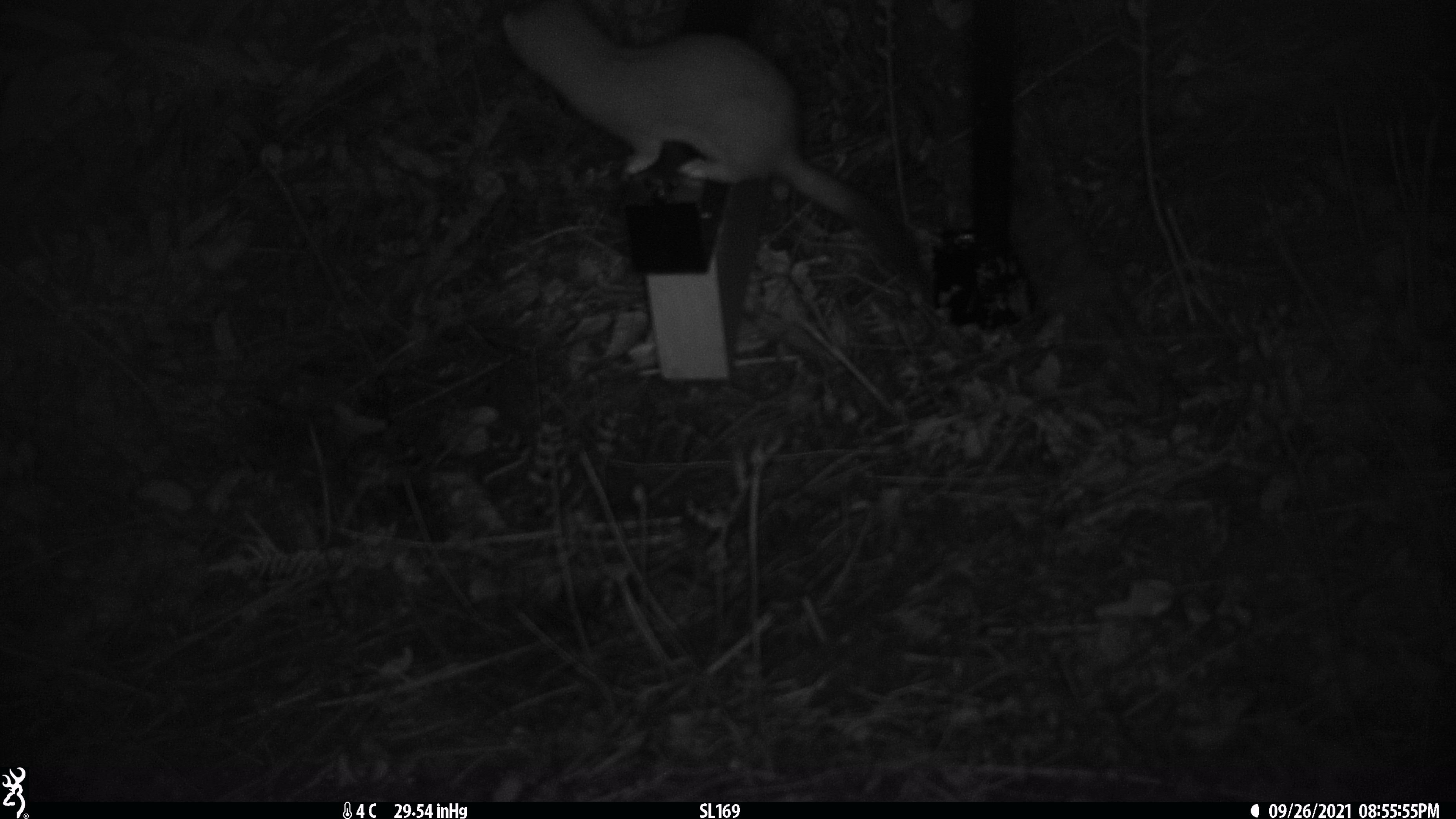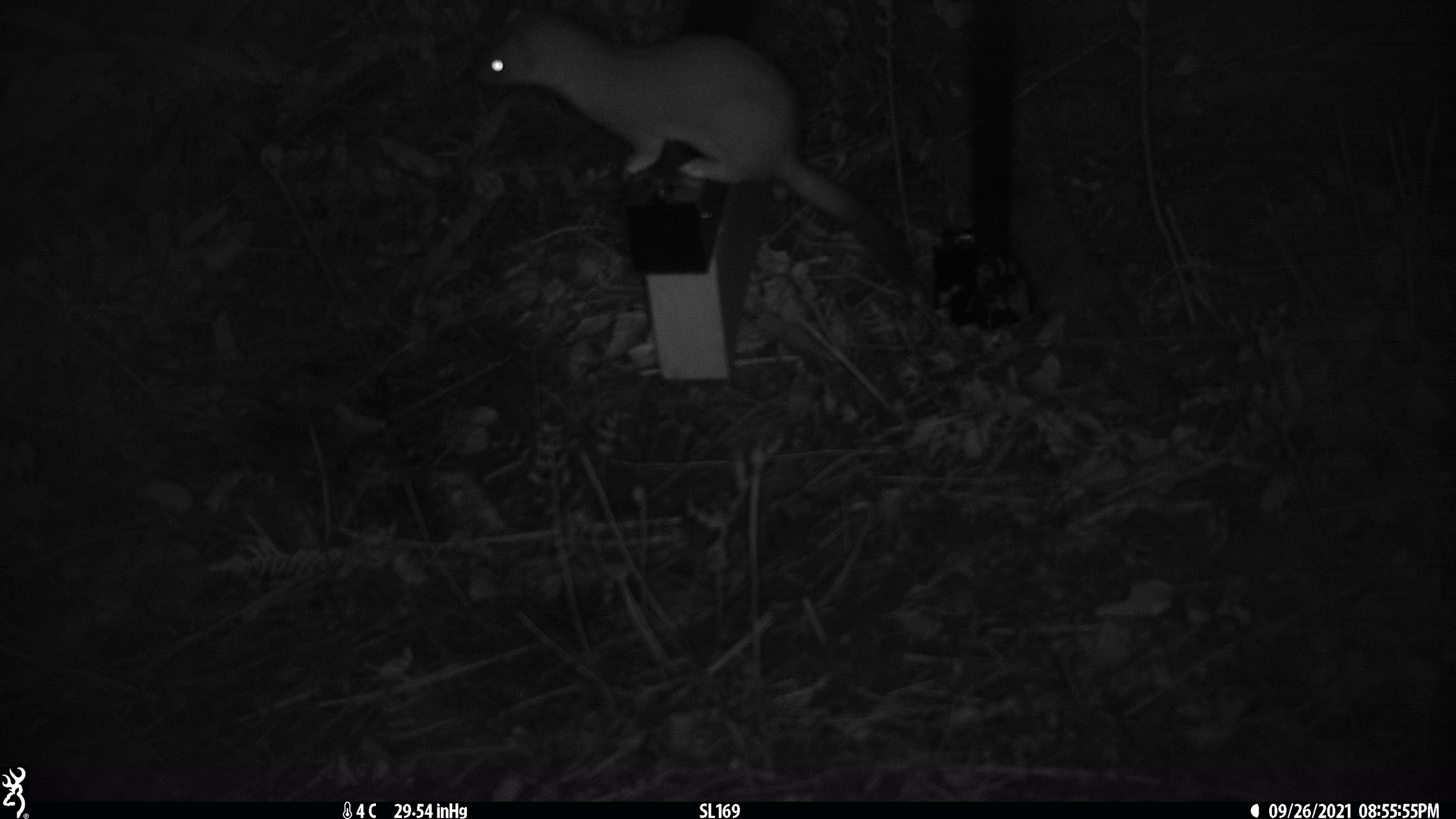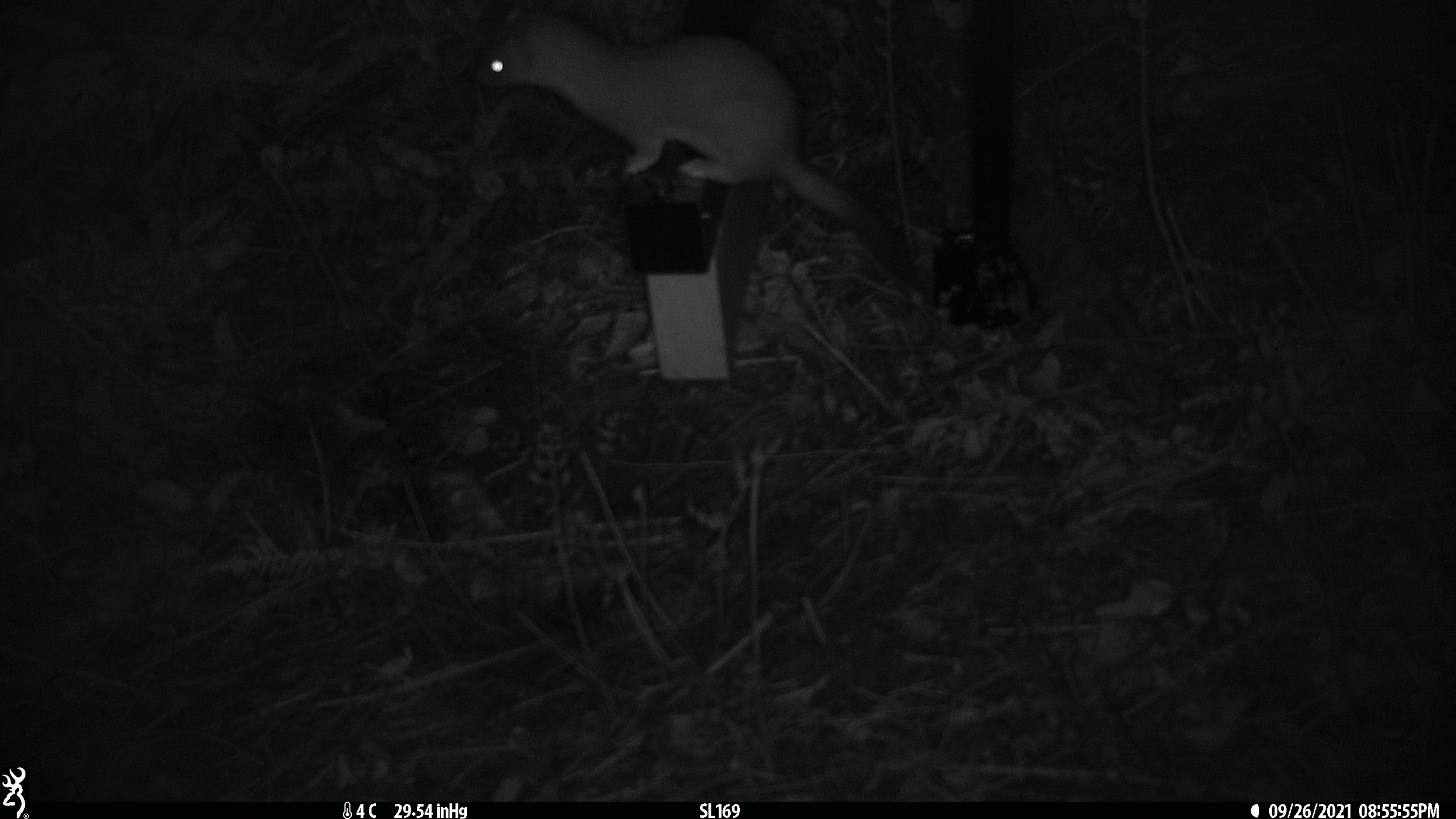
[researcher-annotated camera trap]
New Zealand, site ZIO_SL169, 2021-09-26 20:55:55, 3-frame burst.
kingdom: Animalia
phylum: Chordata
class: Mammalia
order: Carnivora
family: Mustelidae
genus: Mustela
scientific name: Mustela erminea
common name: stoat